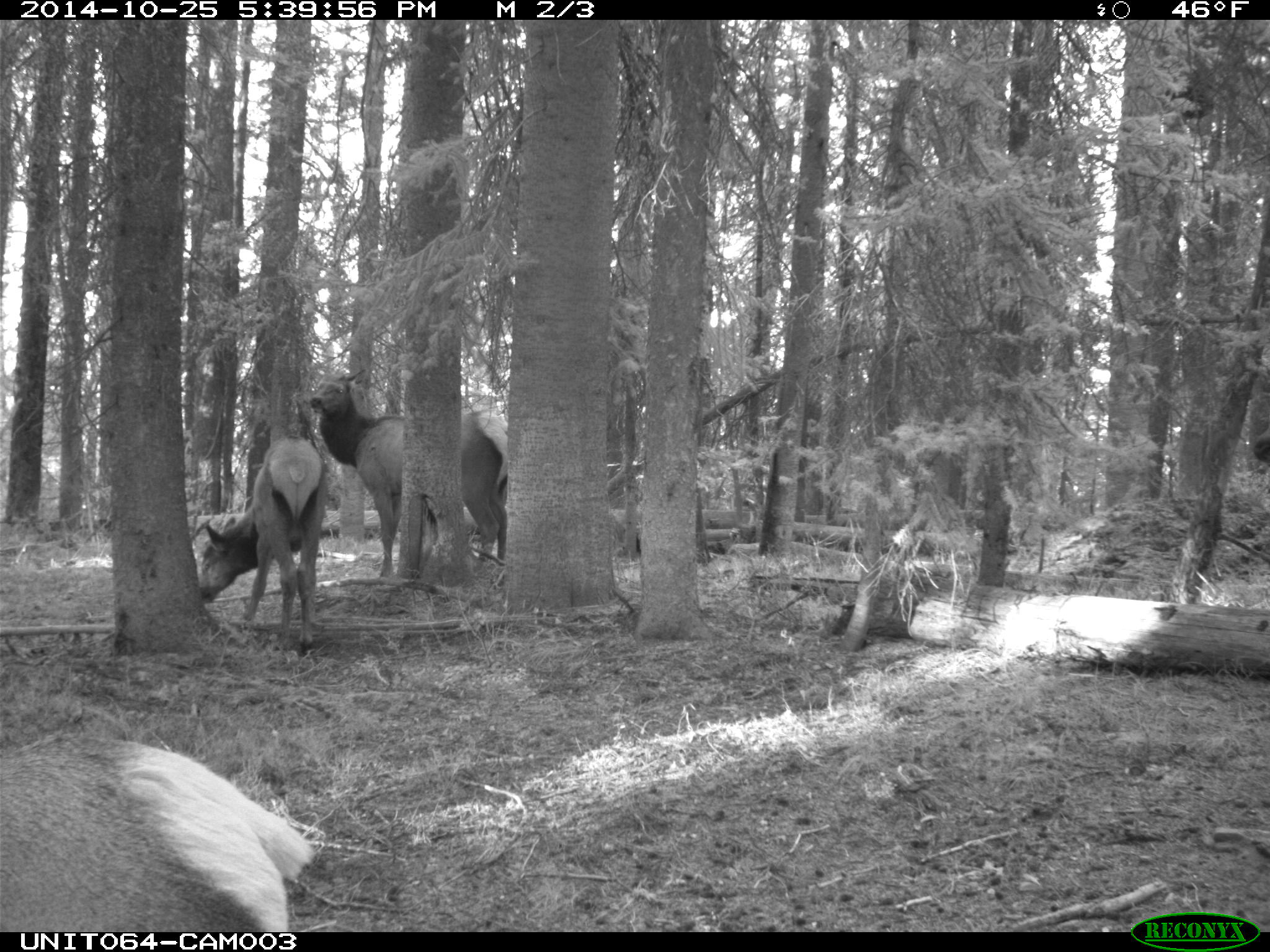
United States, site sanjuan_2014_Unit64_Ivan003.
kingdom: Animalia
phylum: Chordata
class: Mammalia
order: Artiodactyla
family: Cervidae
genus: Cervus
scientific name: Cervus elaphus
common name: red deer